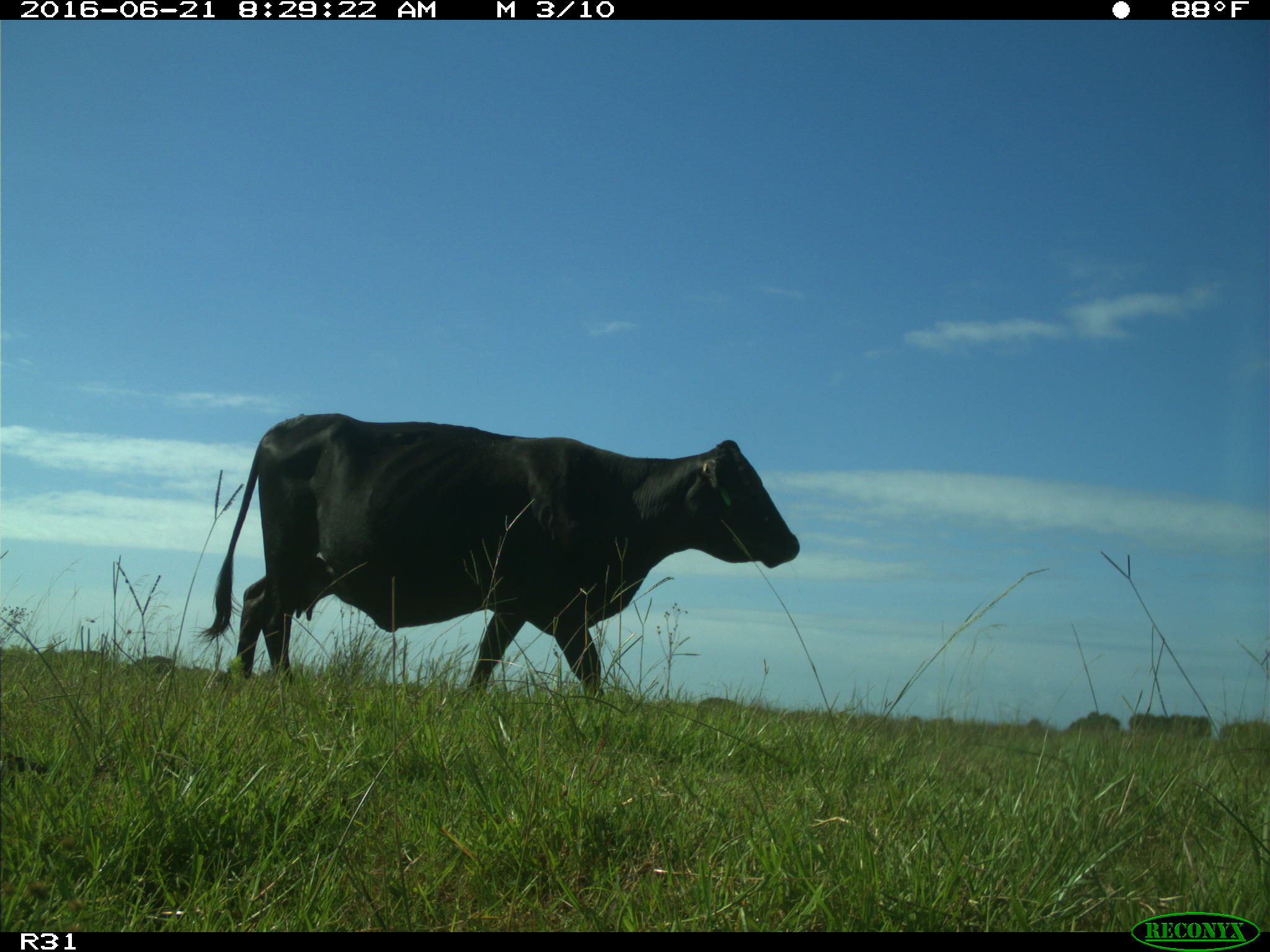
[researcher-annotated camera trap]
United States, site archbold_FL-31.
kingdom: Animalia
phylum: Chordata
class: Mammalia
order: Artiodactyla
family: Bovidae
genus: Bos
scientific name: Bos taurus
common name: domestic cow